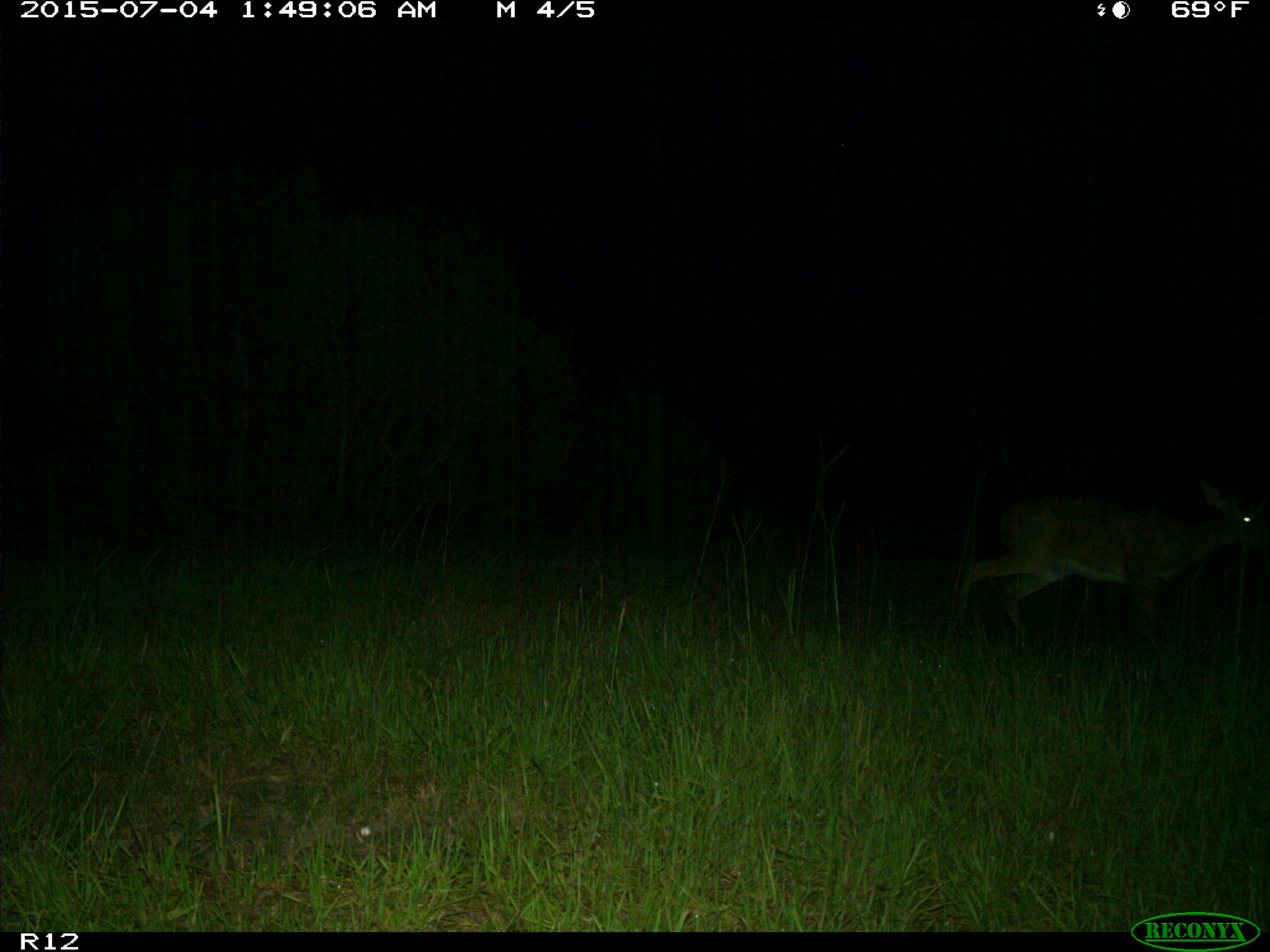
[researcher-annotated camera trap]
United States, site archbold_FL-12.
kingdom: Animalia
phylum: Chordata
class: Mammalia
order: Artiodactyla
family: Cervidae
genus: Odocoileus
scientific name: Odocoileus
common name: deer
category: unidentified deer